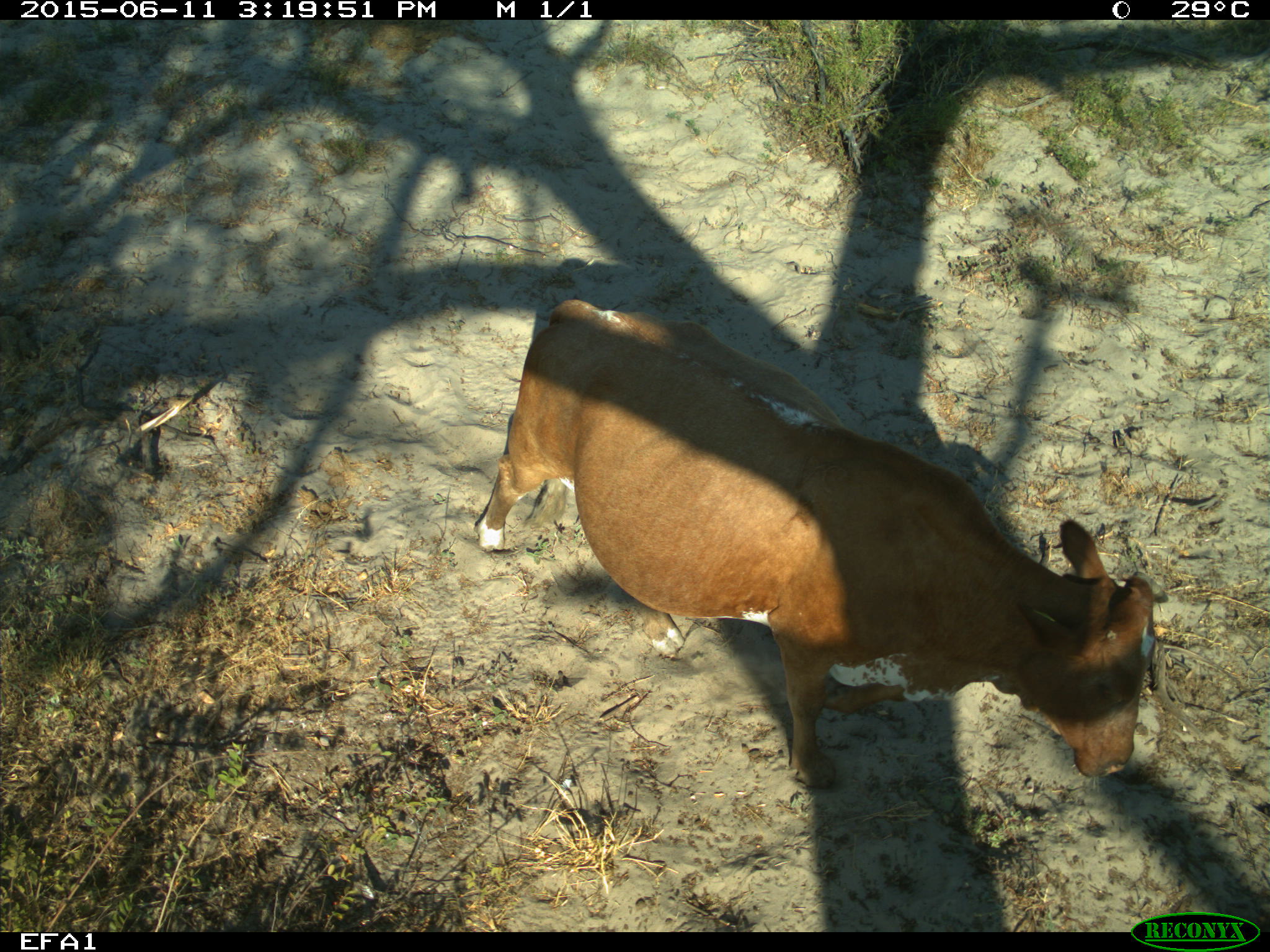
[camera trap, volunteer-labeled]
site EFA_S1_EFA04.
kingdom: Animalia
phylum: Chordata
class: Mammalia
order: Artiodactyla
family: Bovidae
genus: Bos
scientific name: Bos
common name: cattle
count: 1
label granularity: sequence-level